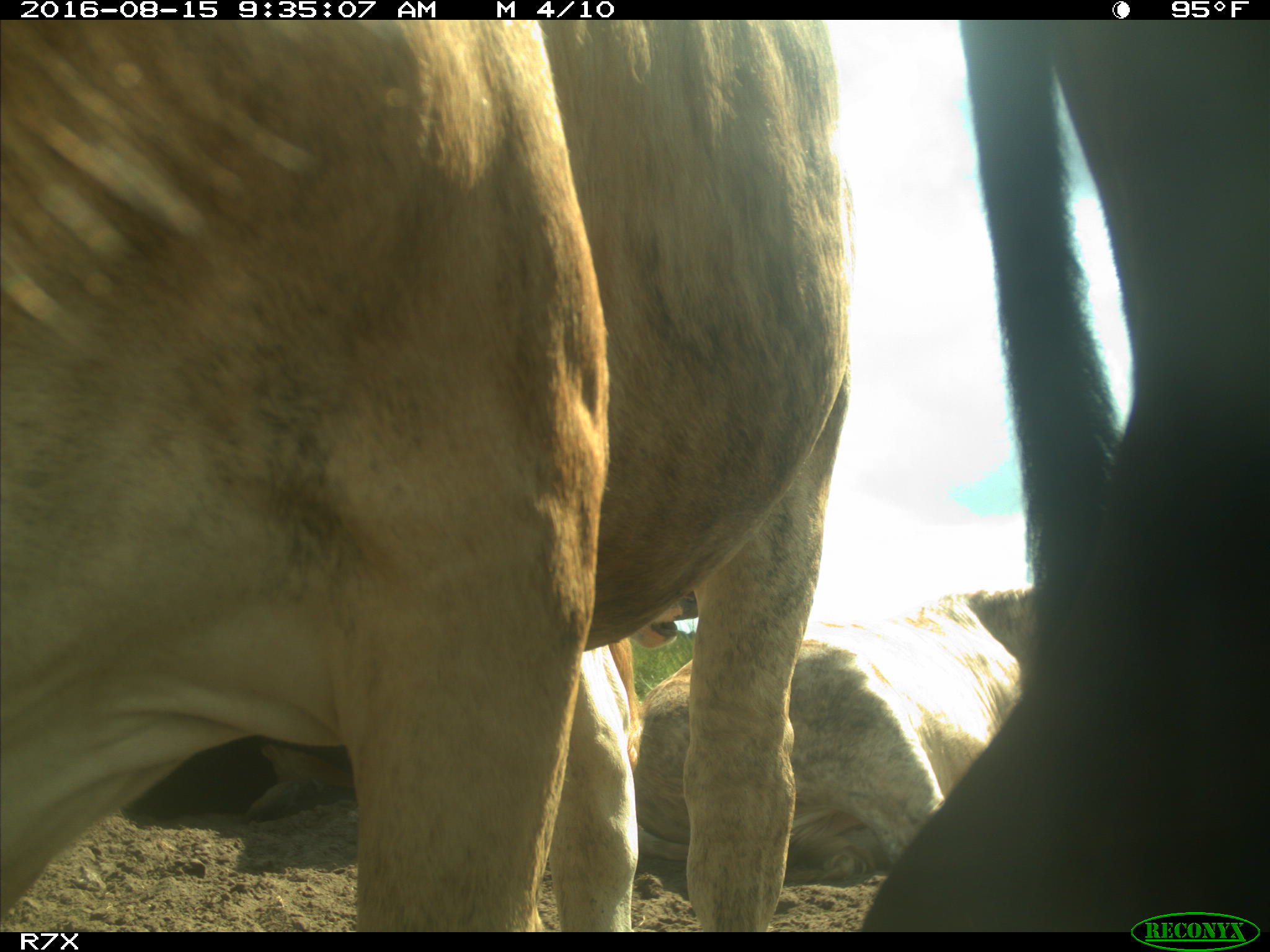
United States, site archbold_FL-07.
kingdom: Animalia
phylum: Chordata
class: Mammalia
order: Artiodactyla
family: Bovidae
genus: Bos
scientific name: Bos taurus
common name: domestic cow